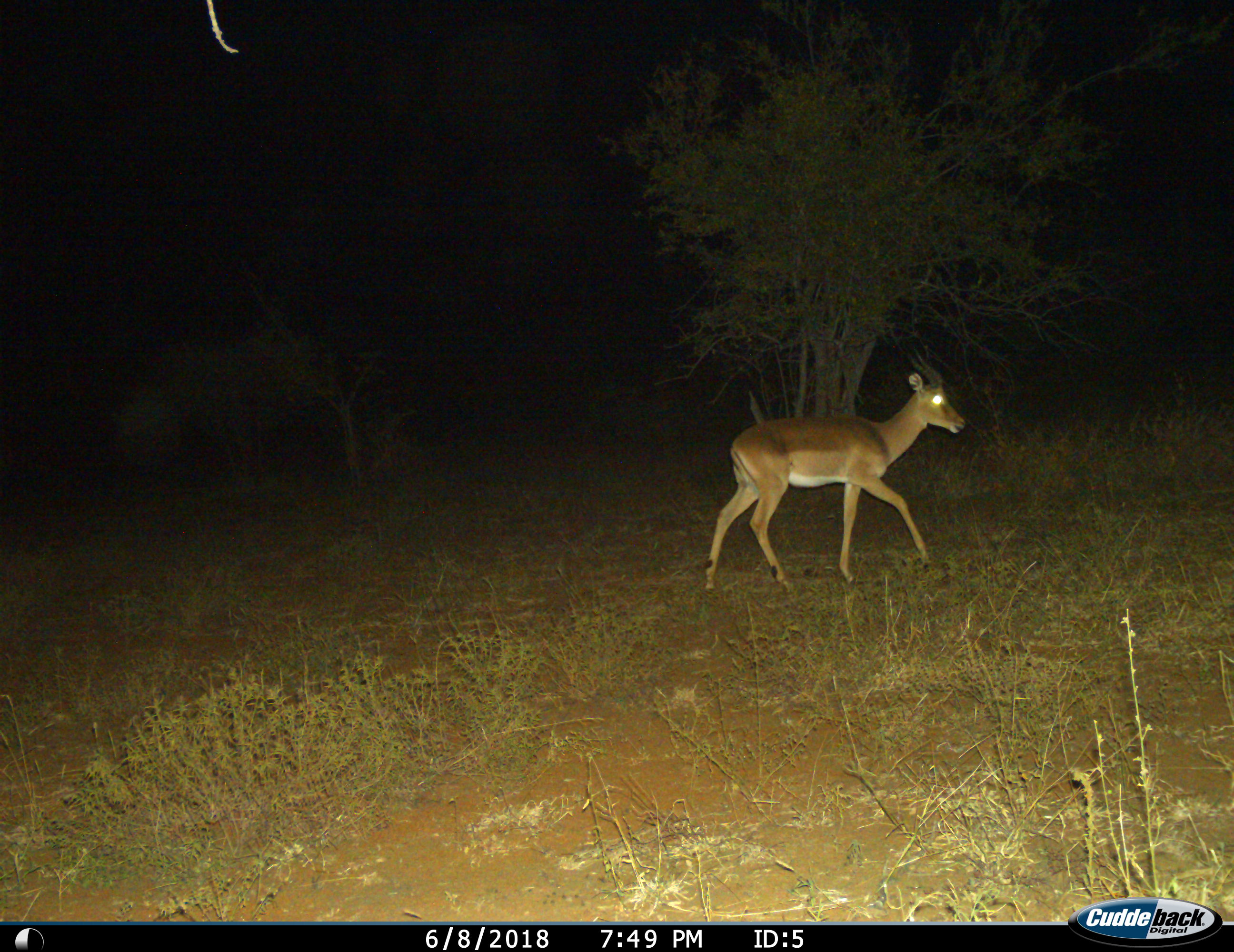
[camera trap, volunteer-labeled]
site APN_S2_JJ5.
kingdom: Animalia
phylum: Chordata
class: Mammalia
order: Artiodactyla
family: Bovidae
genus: Aepyceros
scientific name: Aepyceros melampus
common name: impala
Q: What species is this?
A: Impala (Aepyceros melampus).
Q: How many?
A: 1.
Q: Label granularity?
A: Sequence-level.